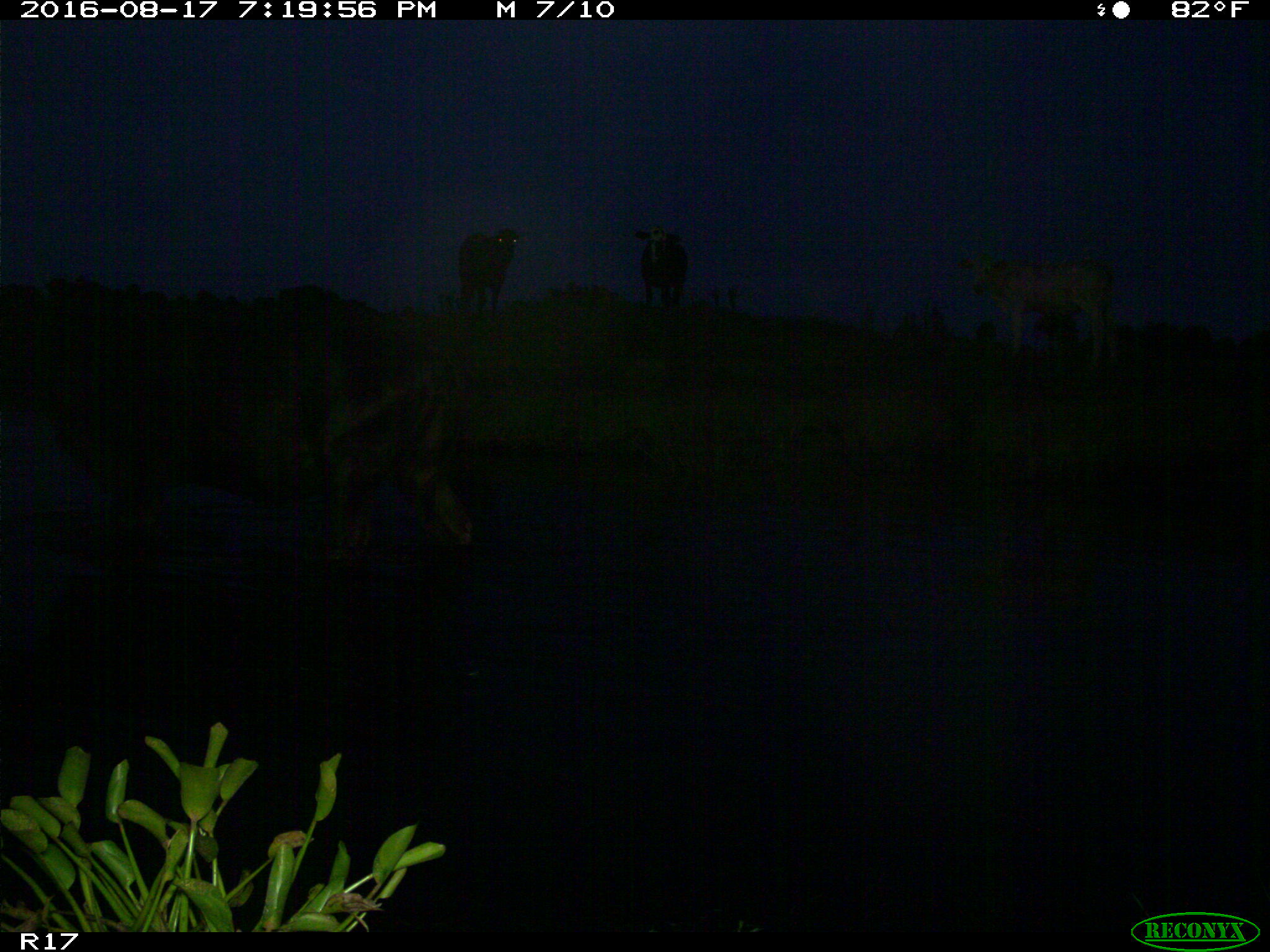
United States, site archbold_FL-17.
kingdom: Animalia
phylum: Chordata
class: Mammalia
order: Artiodactyla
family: Bovidae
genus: Bos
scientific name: Bos taurus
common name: domestic cow